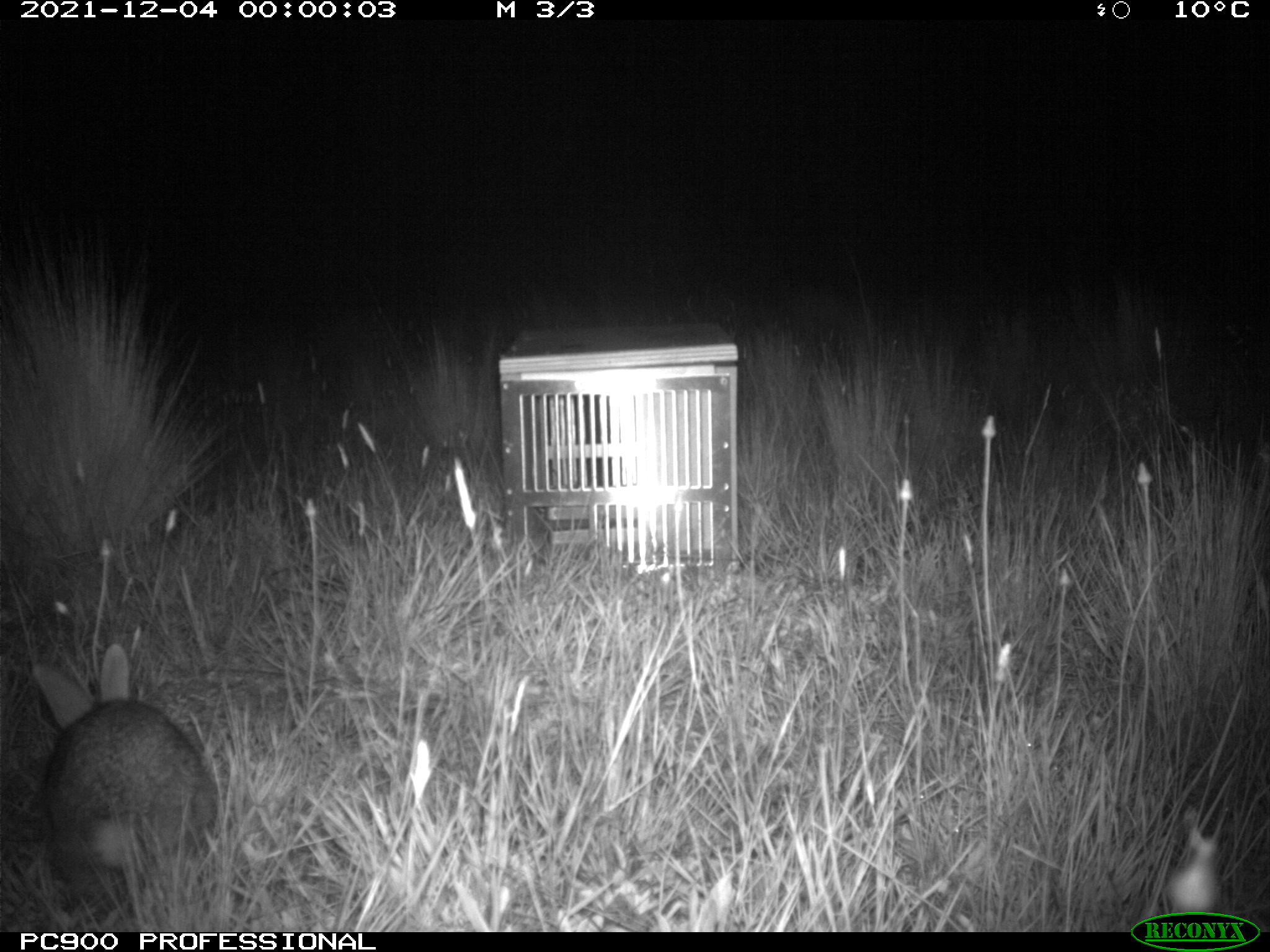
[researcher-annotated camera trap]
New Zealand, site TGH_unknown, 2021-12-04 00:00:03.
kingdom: Animalia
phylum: Chordata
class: Mammalia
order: Lagomorpha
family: Leporidae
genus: Oryctolagus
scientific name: Oryctolagus cuniculus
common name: european rabbit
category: rabbit